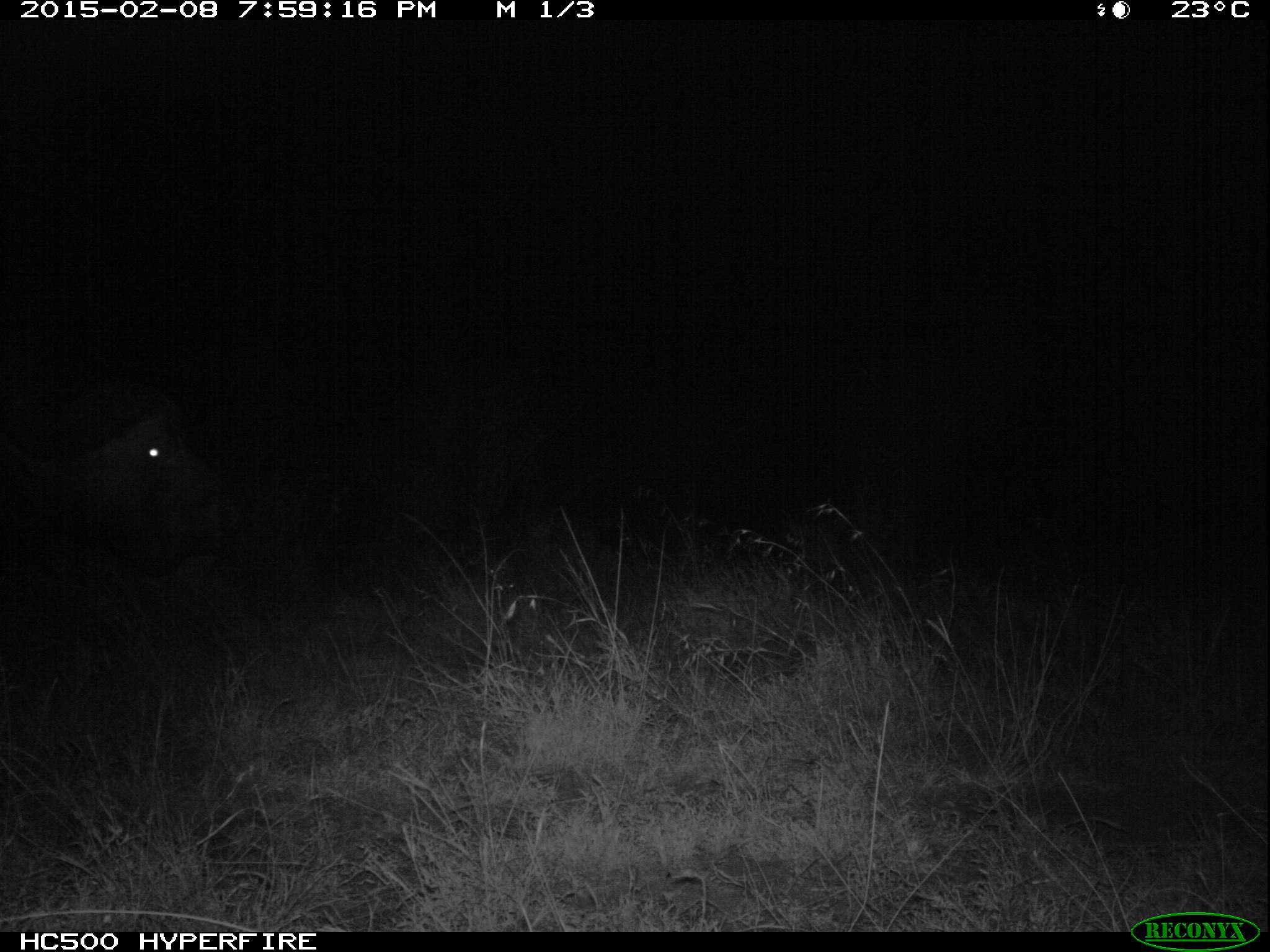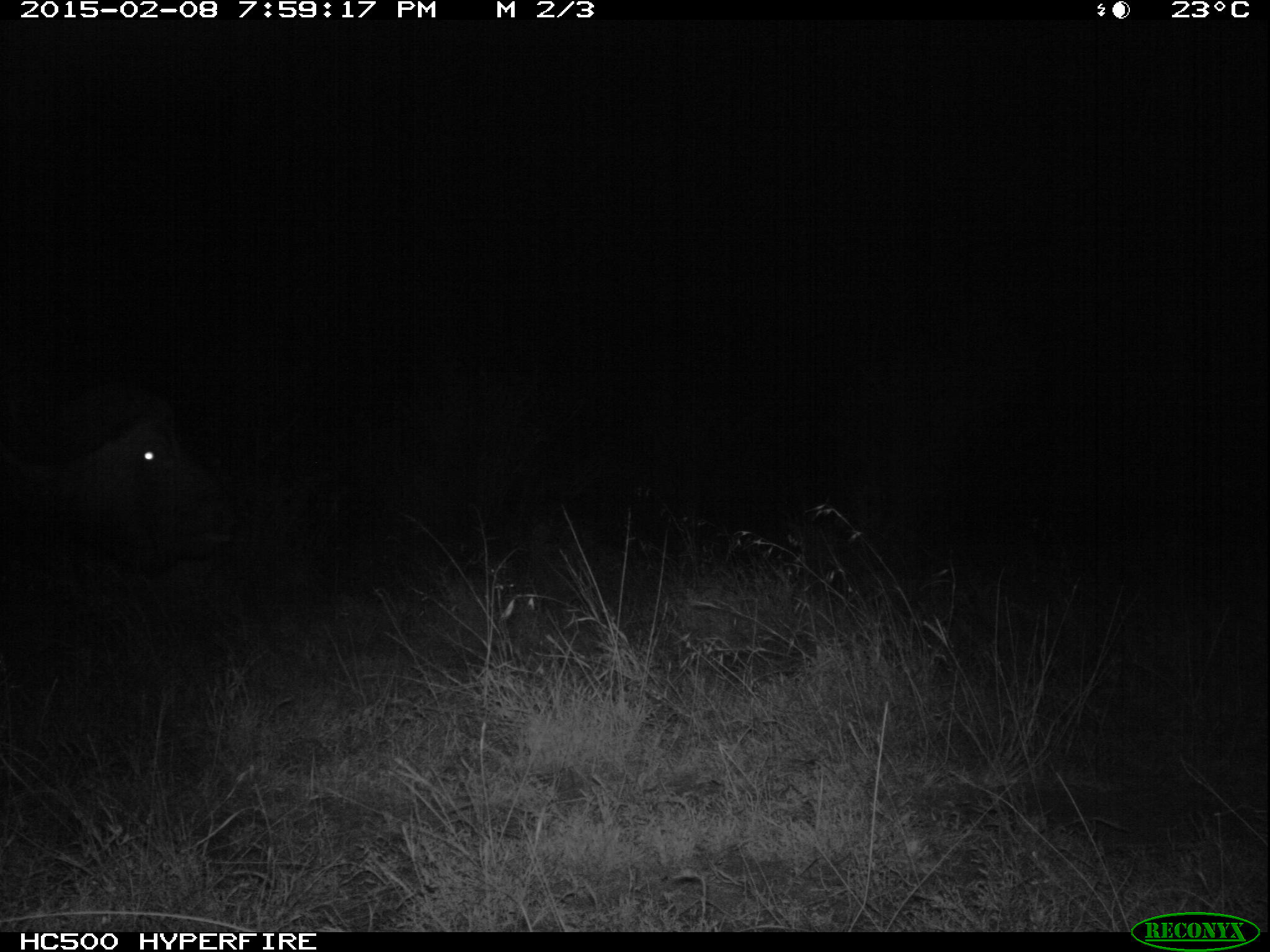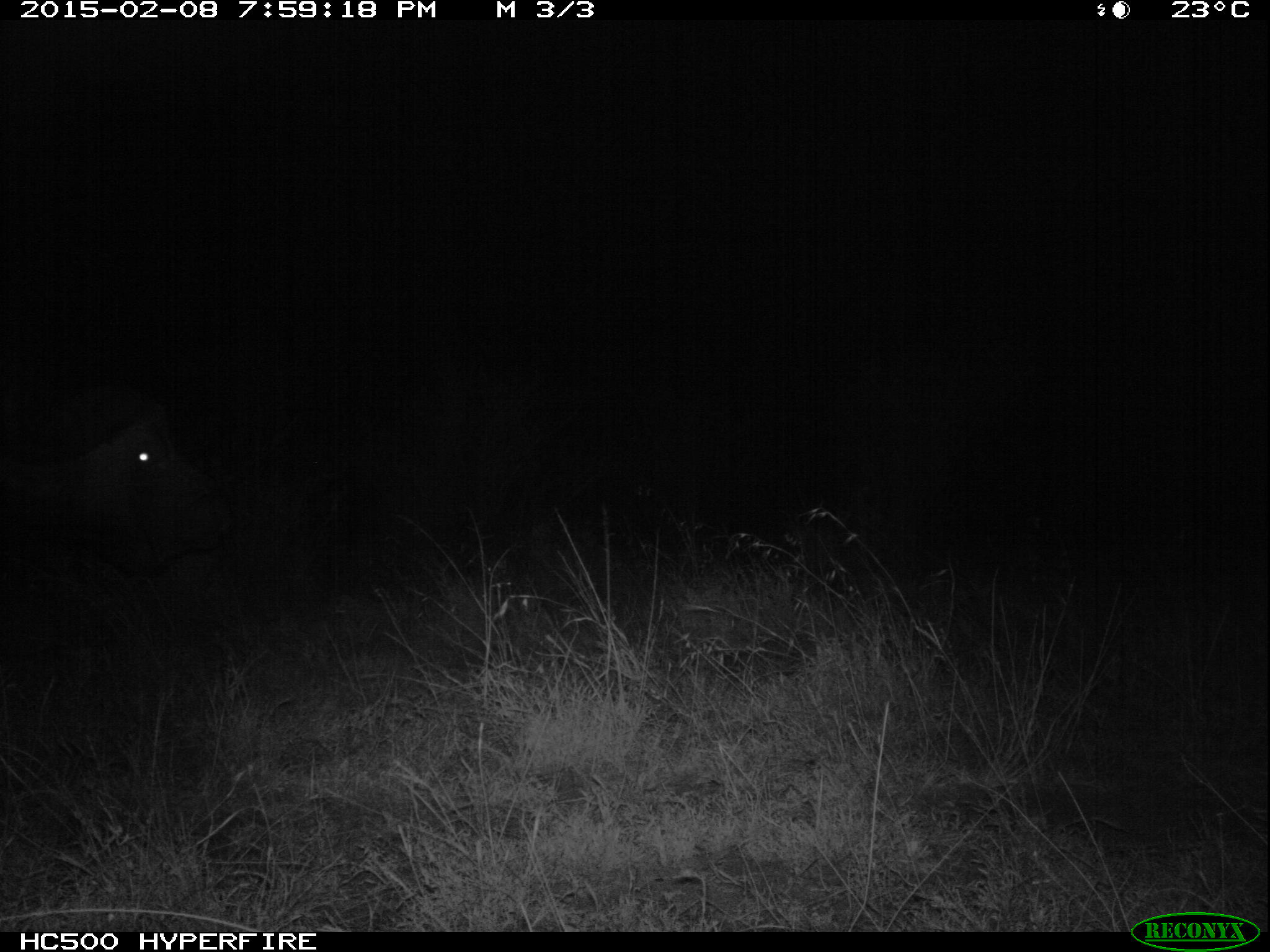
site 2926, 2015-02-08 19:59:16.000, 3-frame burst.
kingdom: Animalia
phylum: Chordata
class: Mammalia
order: Artiodactyla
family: Bovidae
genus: Syncerus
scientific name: Syncerus caffer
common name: african buffalo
Syncerus caffer (african buffalo), count 1.